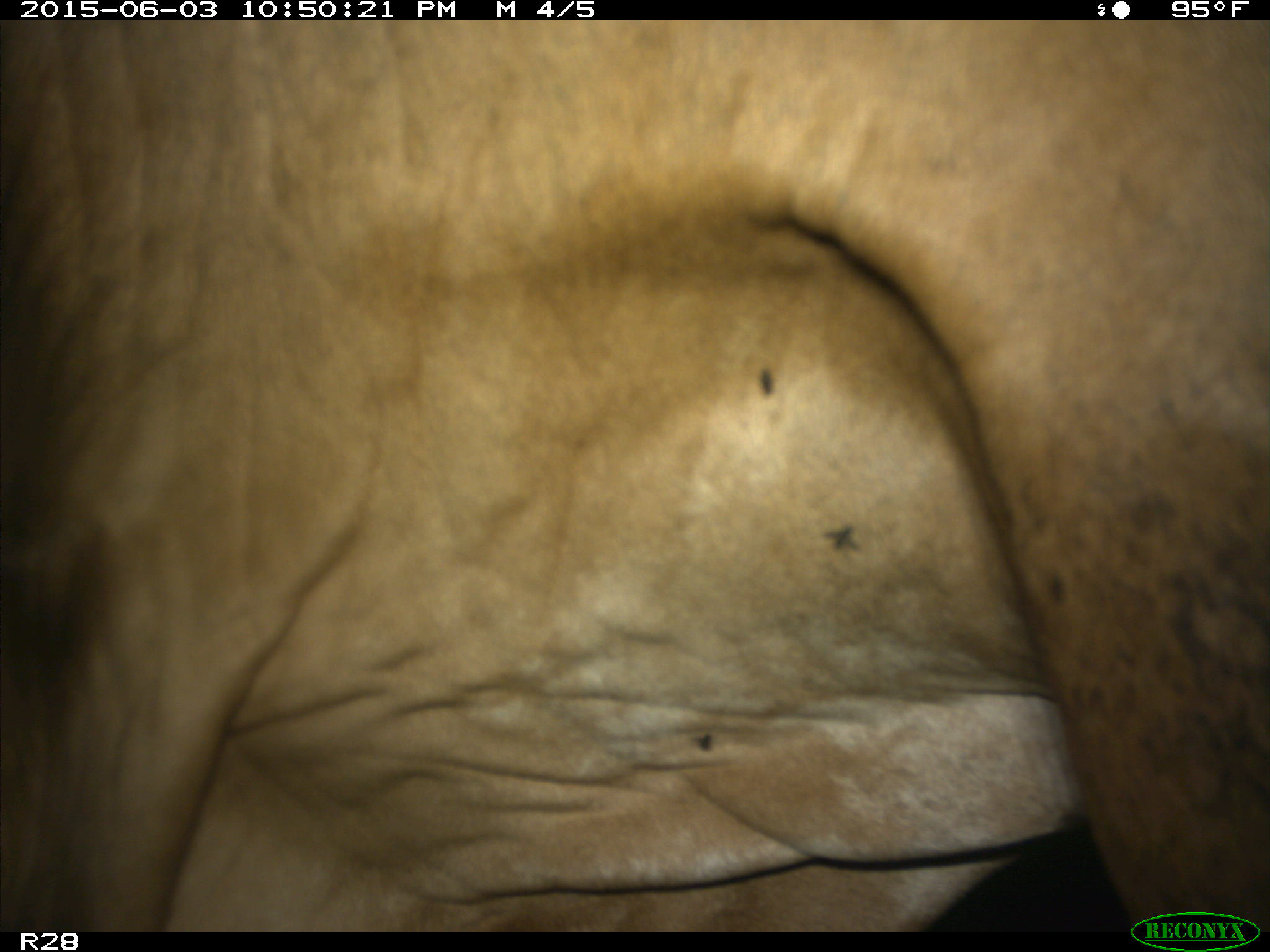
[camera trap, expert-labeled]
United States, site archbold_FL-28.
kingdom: Animalia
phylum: Chordata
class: Mammalia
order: Artiodactyla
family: Bovidae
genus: Bos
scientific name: Bos taurus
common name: domestic cow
Bos taurus (domestic cow).